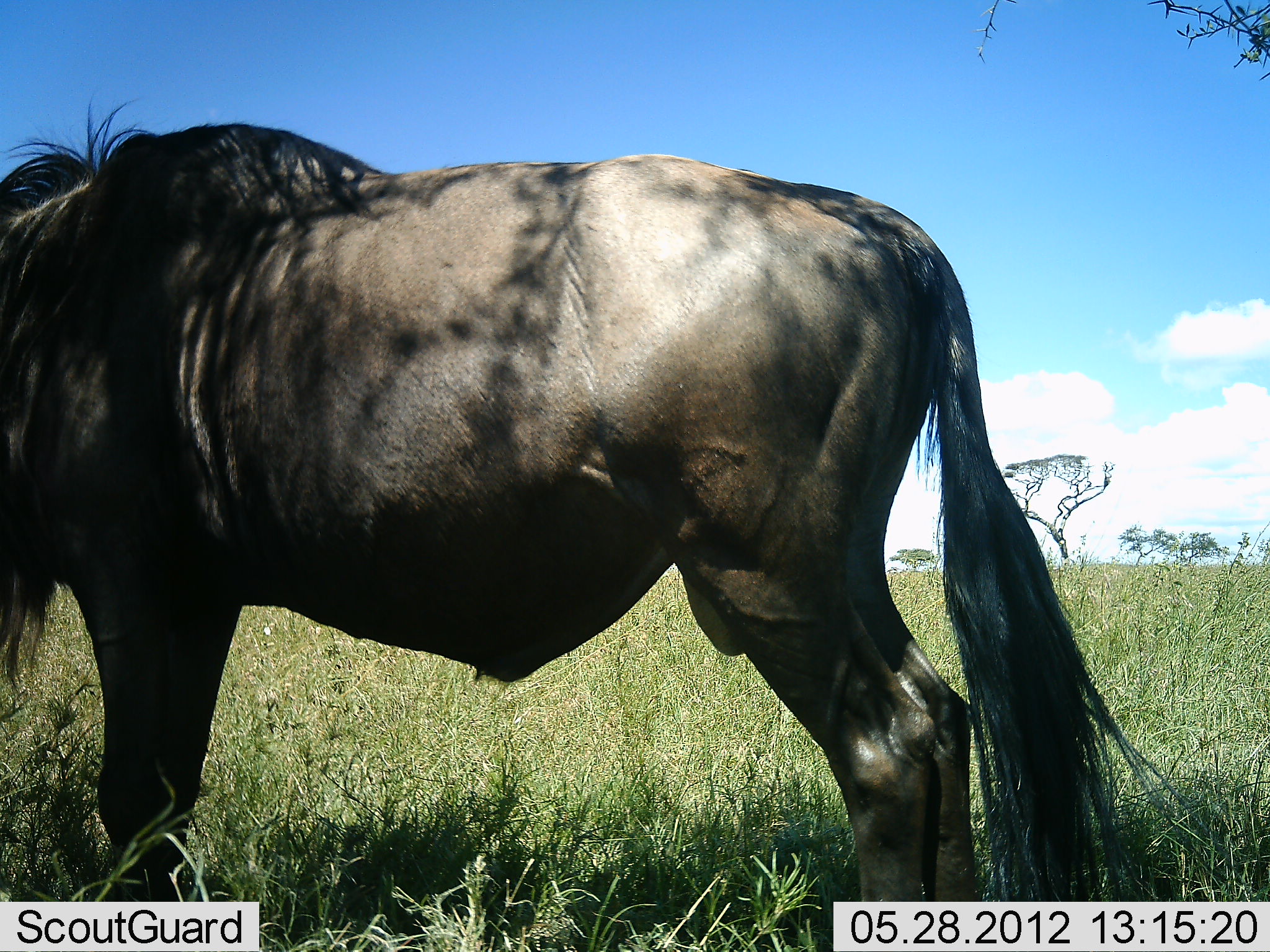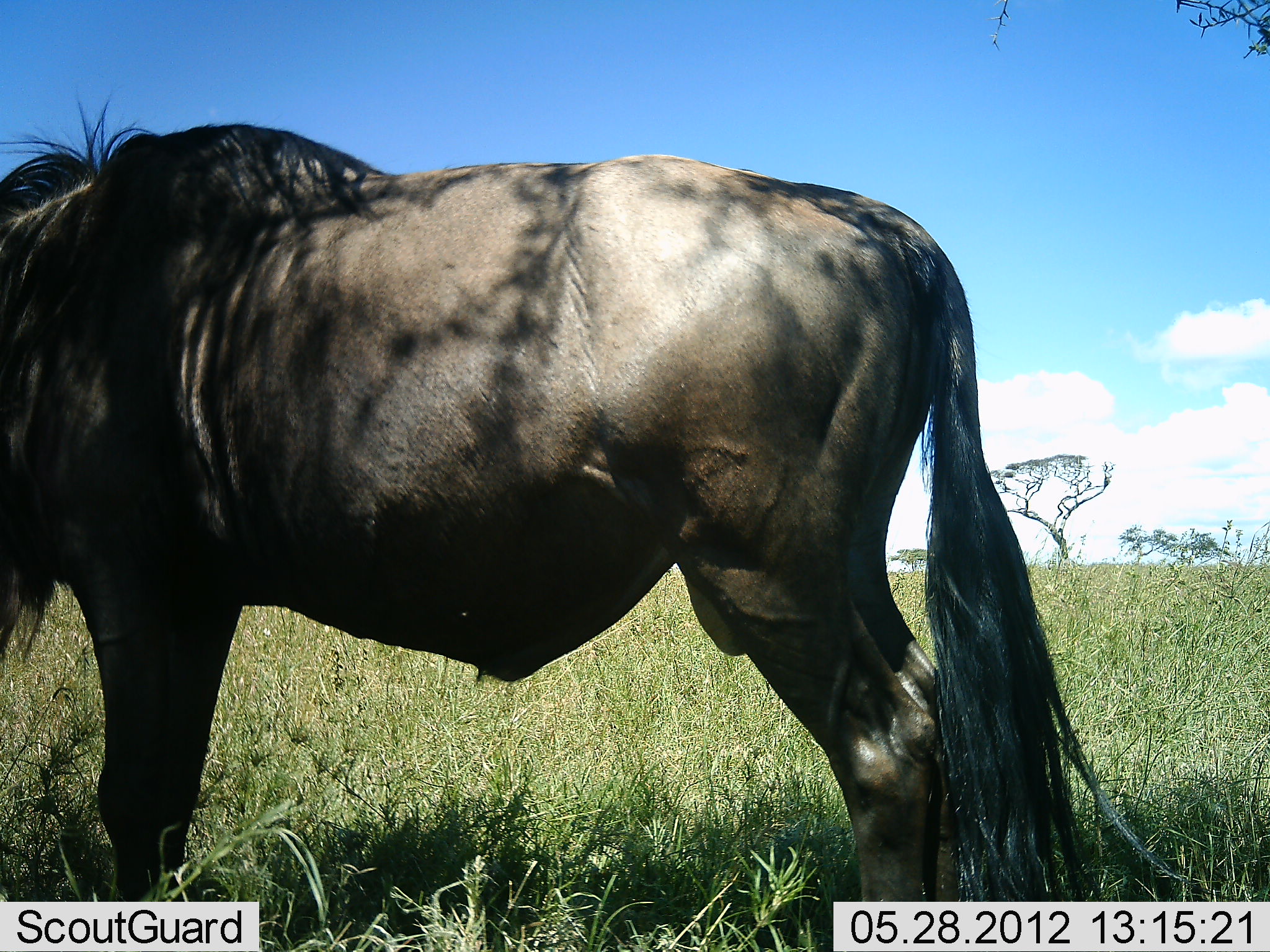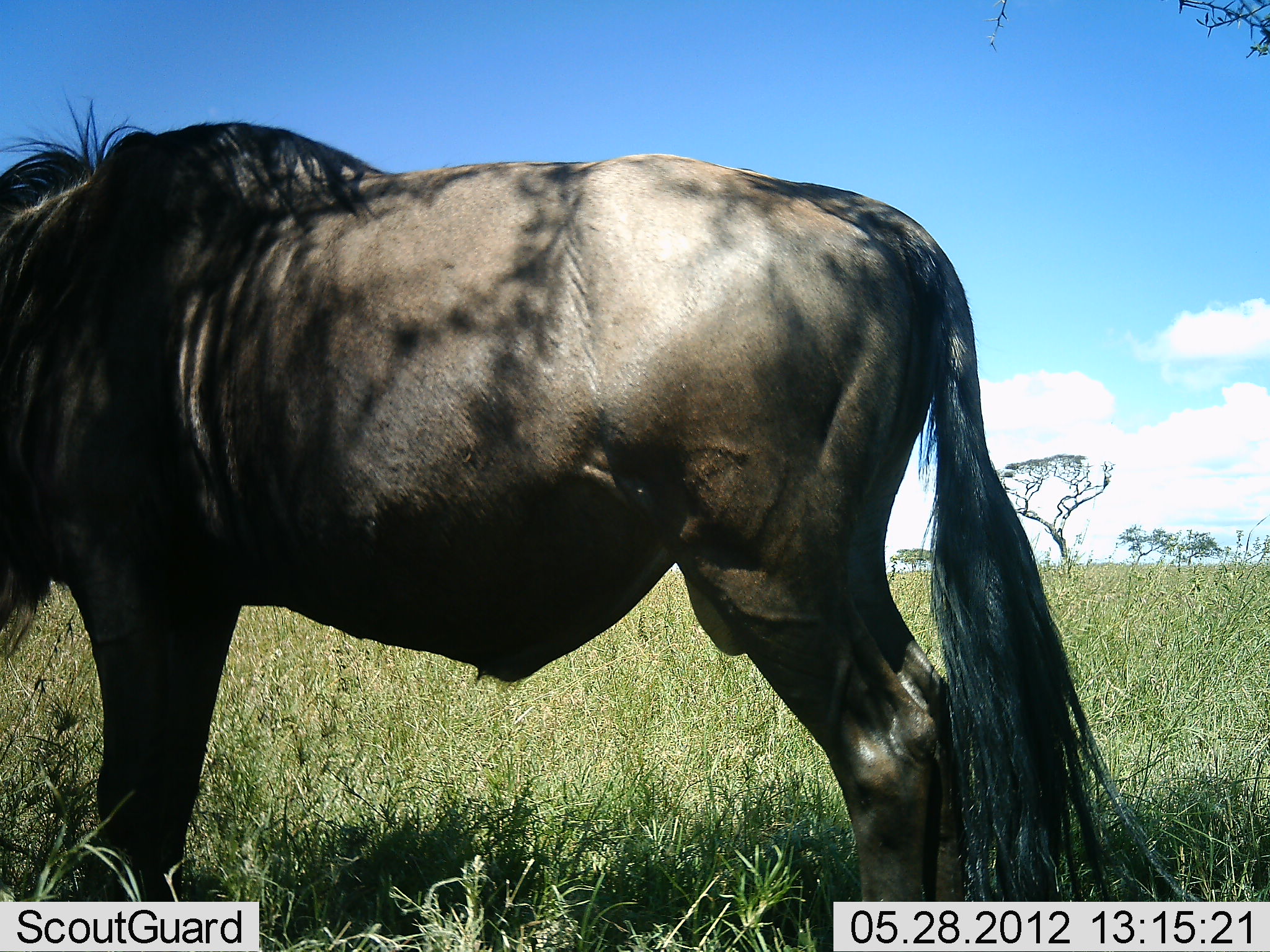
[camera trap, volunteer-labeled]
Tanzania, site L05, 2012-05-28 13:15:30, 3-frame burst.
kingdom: Animalia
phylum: Chordata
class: Mammalia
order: Artiodactyla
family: Bovidae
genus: Connochaetes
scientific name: Connochaetes taurinus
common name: blue wildebeest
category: wildebeest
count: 1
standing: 100%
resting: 0%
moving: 0%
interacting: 0%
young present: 0%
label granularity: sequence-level